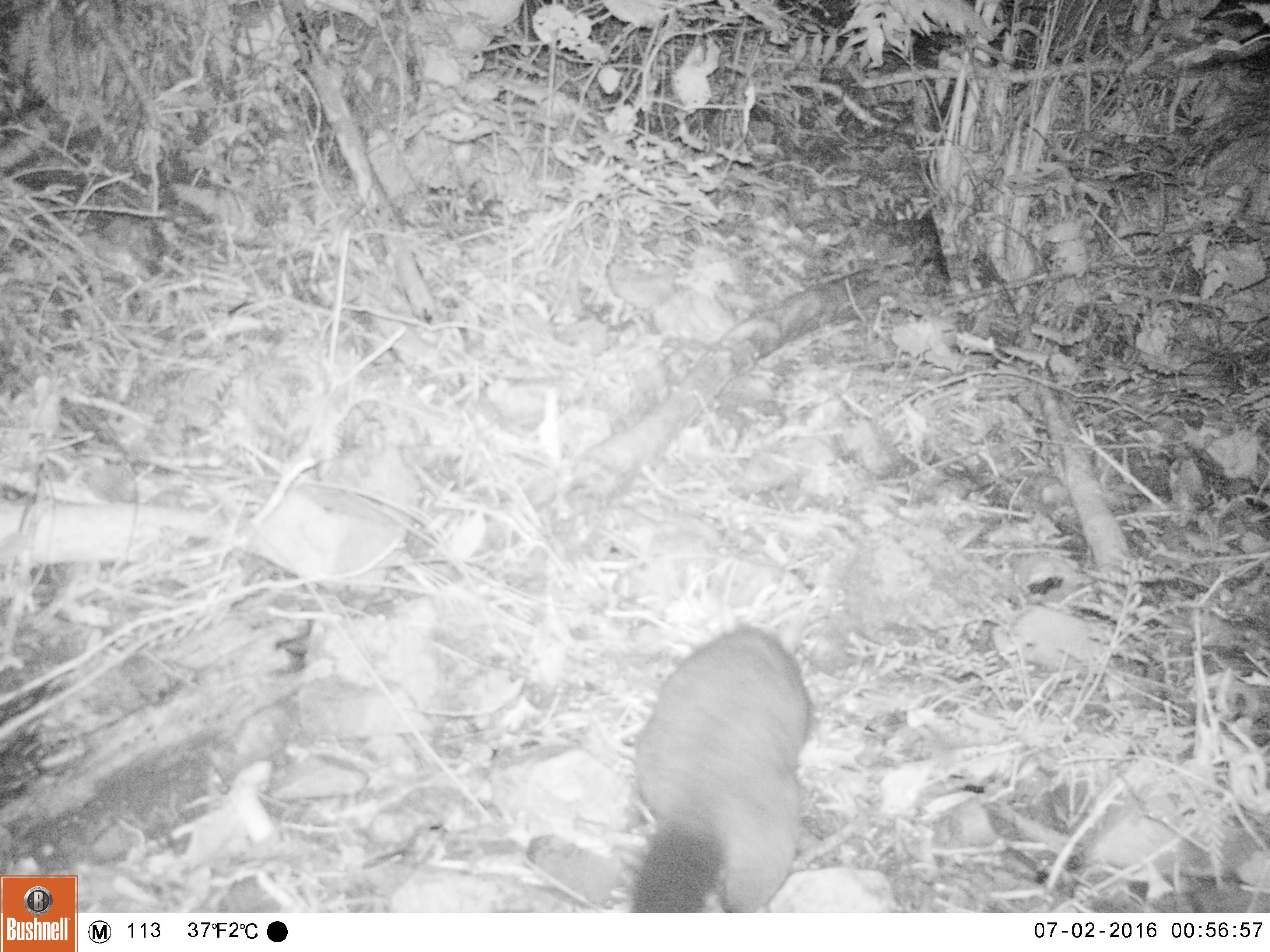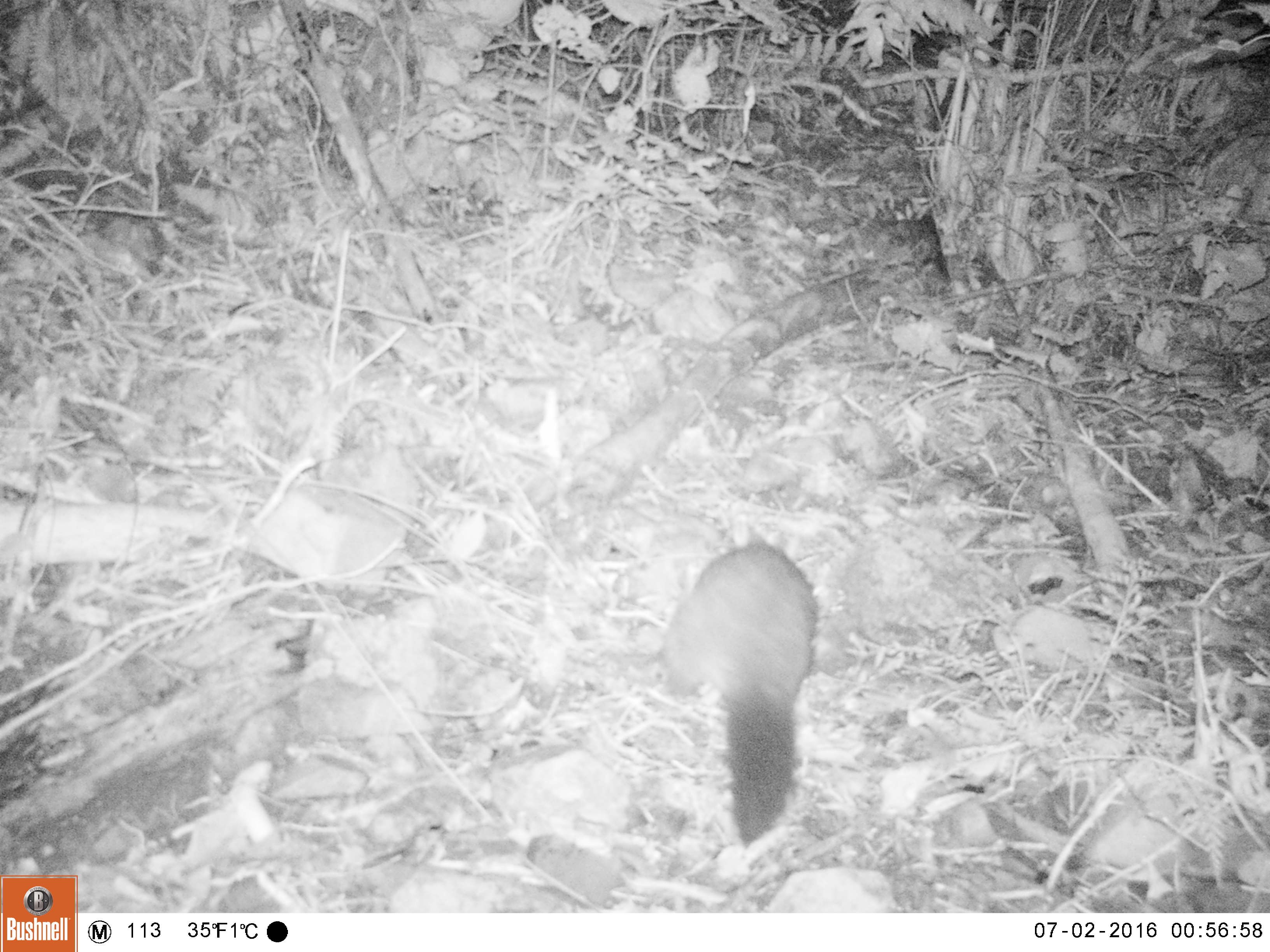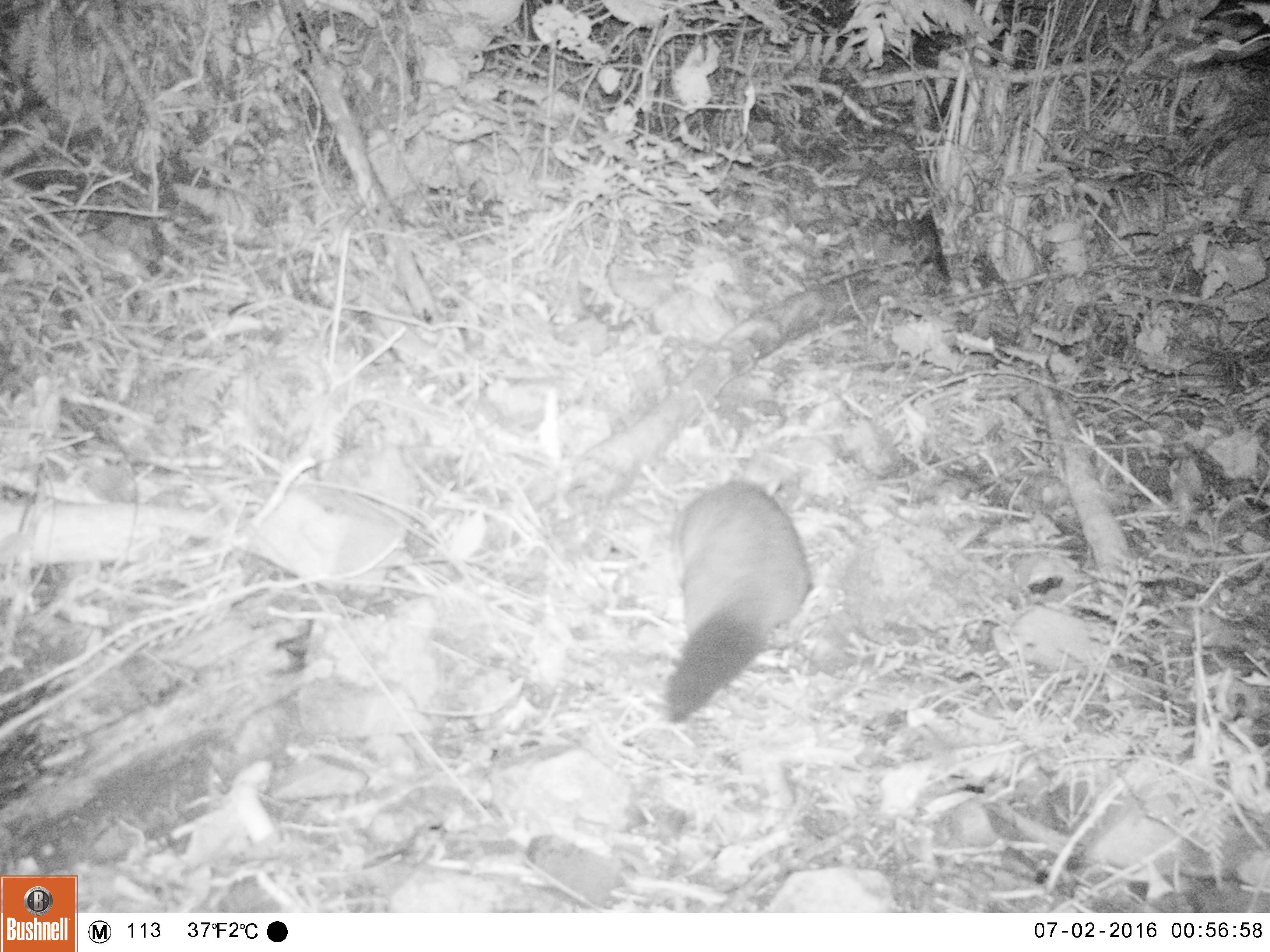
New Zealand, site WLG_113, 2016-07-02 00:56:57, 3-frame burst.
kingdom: Animalia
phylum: Chordata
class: Mammalia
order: Diprotodontia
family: Phalangeridae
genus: Trichosurus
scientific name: Trichosurus vulpecula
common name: common brushtail possum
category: possum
Possum (common brushtail possum) (Trichosurus vulpecula).